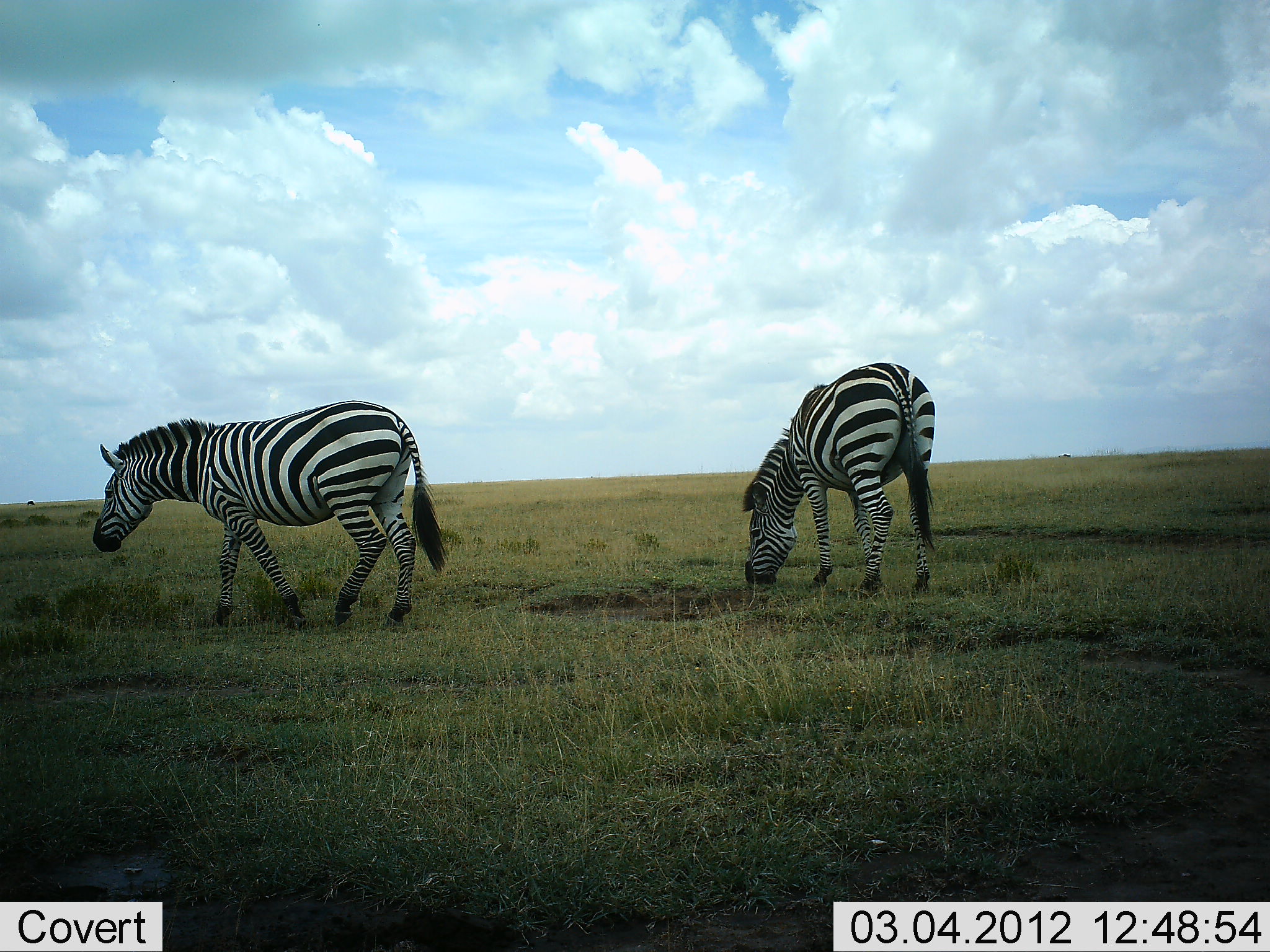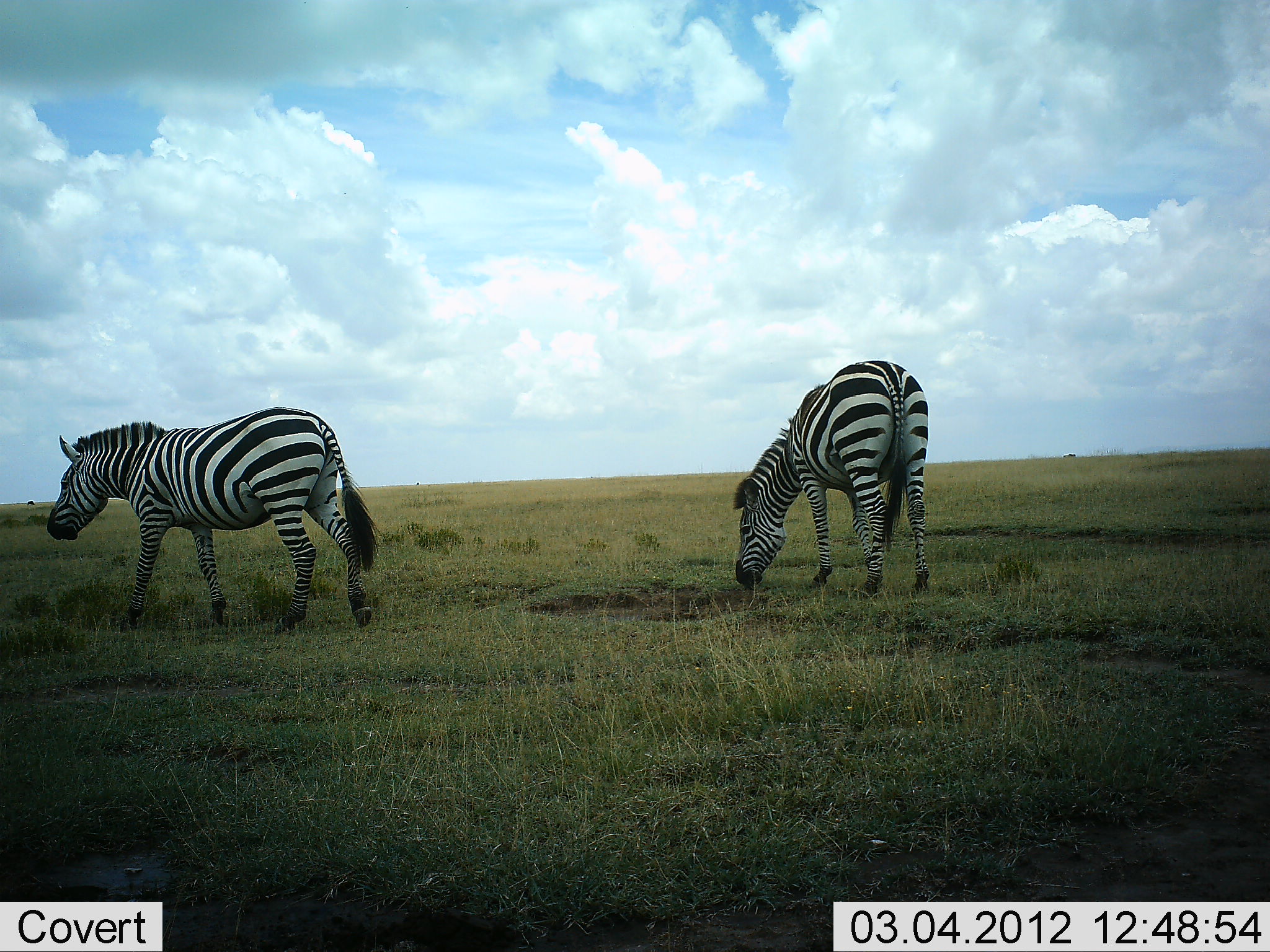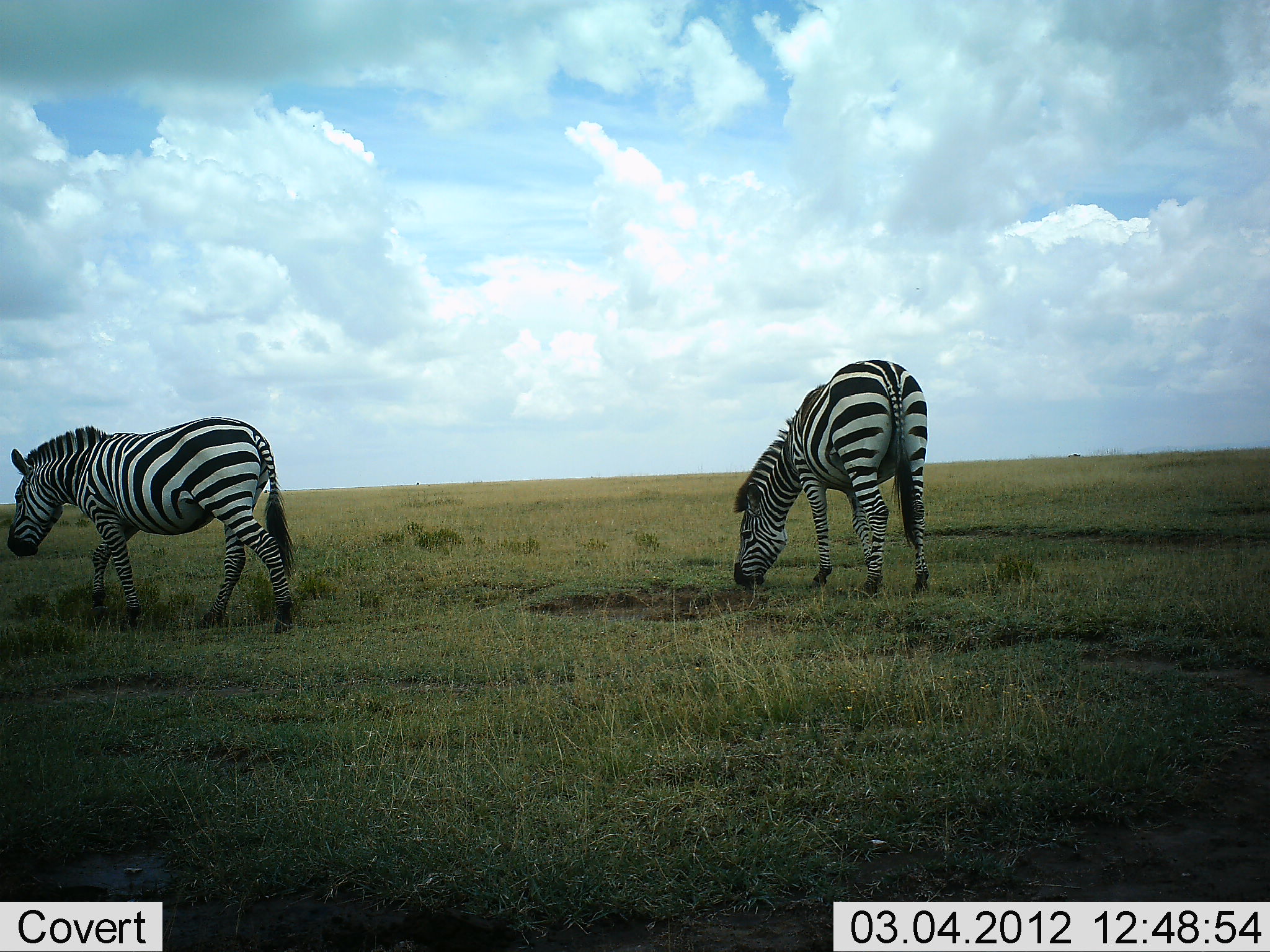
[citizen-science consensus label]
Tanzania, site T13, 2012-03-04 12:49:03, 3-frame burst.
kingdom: Animalia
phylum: Chordata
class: Mammalia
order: Perissodactyla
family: Equidae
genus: Equus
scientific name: Equus quagga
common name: plains zebra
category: zebra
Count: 2.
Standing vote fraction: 23%.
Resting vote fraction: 5%.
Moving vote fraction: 64%.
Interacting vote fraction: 0%.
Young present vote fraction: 0%.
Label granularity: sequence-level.